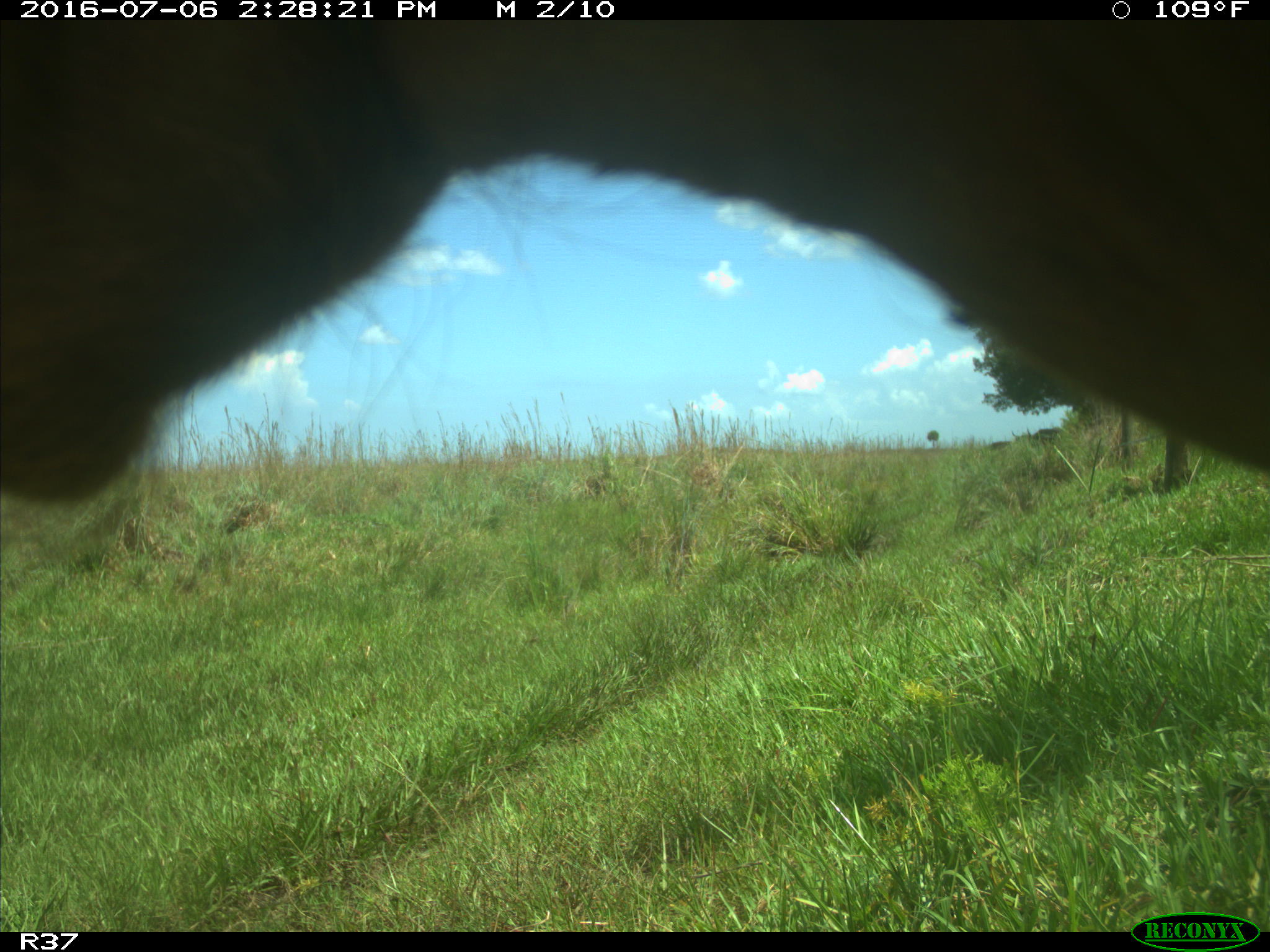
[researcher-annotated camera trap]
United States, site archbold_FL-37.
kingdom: Animalia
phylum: Chordata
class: Mammalia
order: Artiodactyla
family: Bovidae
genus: Bos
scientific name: Bos taurus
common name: domestic cow